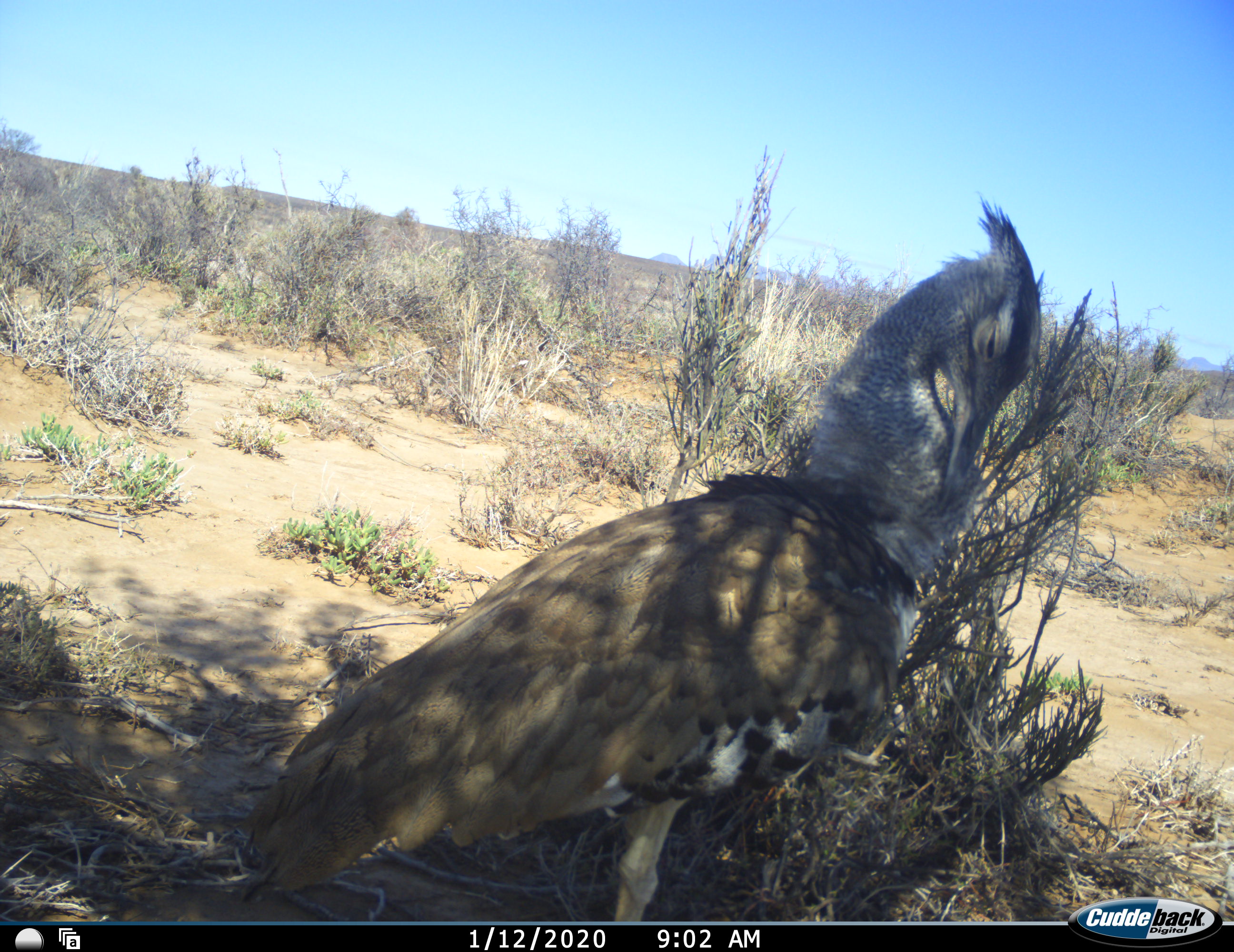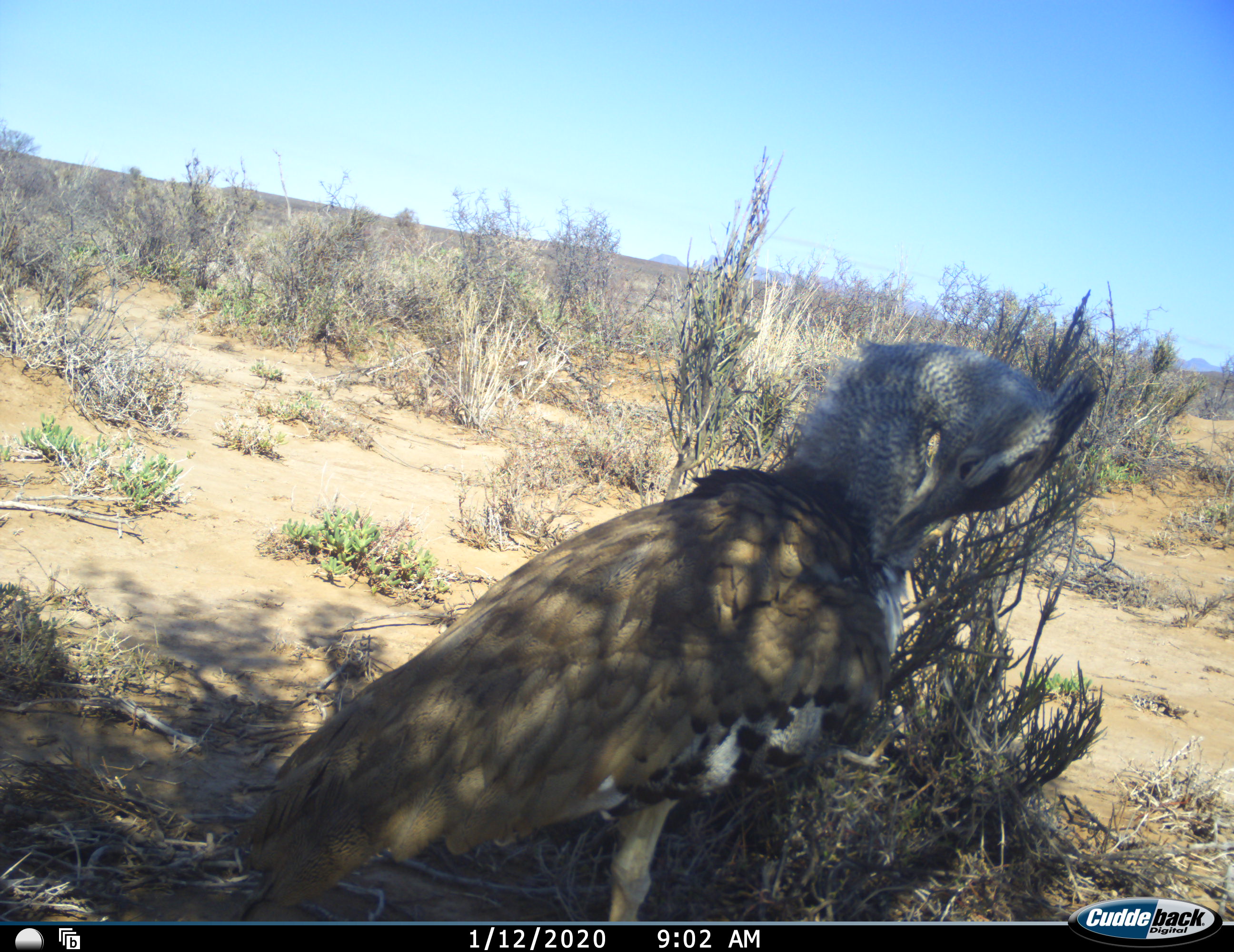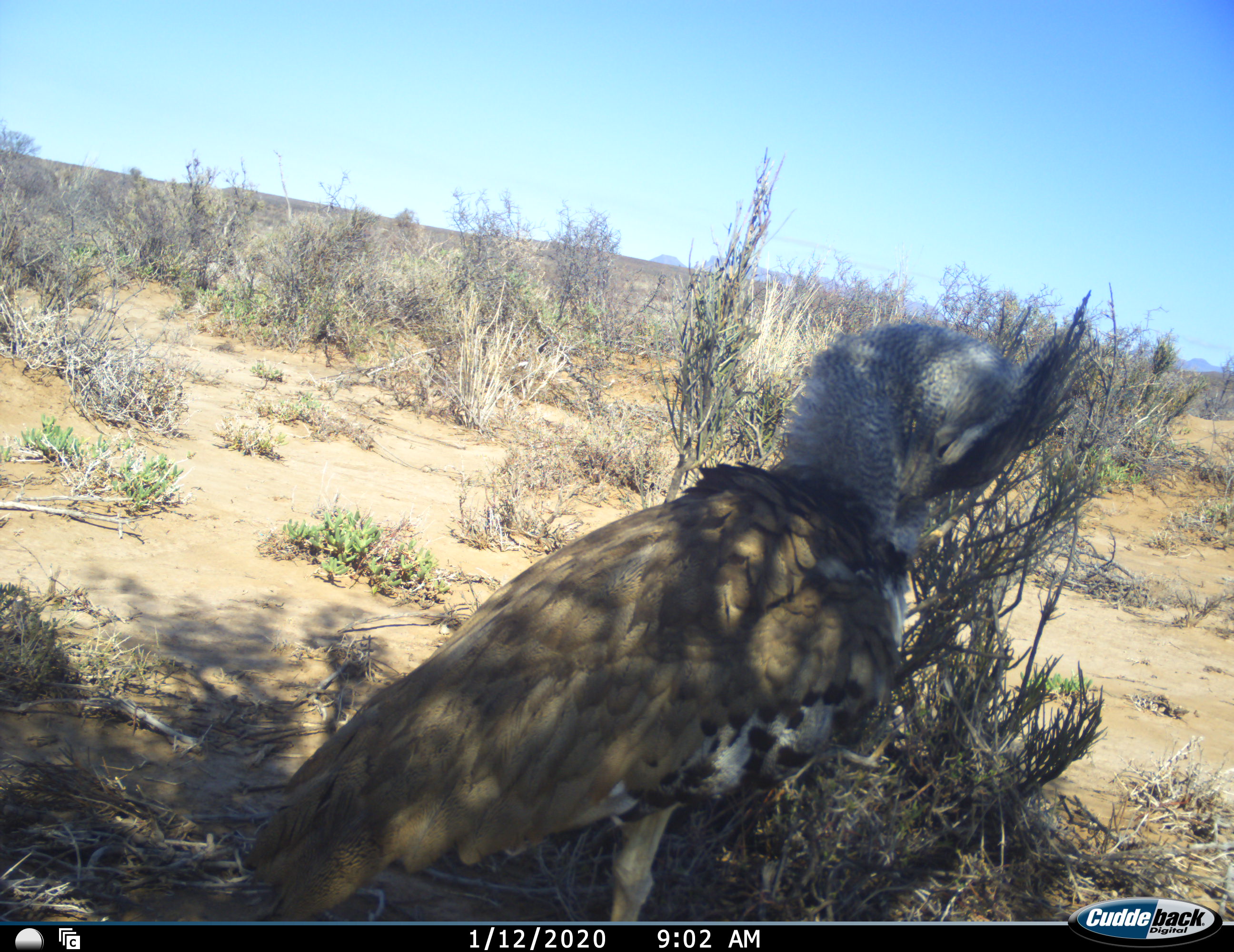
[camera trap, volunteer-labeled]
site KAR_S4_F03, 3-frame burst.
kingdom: Animalia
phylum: Chordata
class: Aves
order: Otidiformes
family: Otididae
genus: Ardeotis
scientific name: Ardeotis kori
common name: kori bustard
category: bustardkori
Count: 1.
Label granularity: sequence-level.